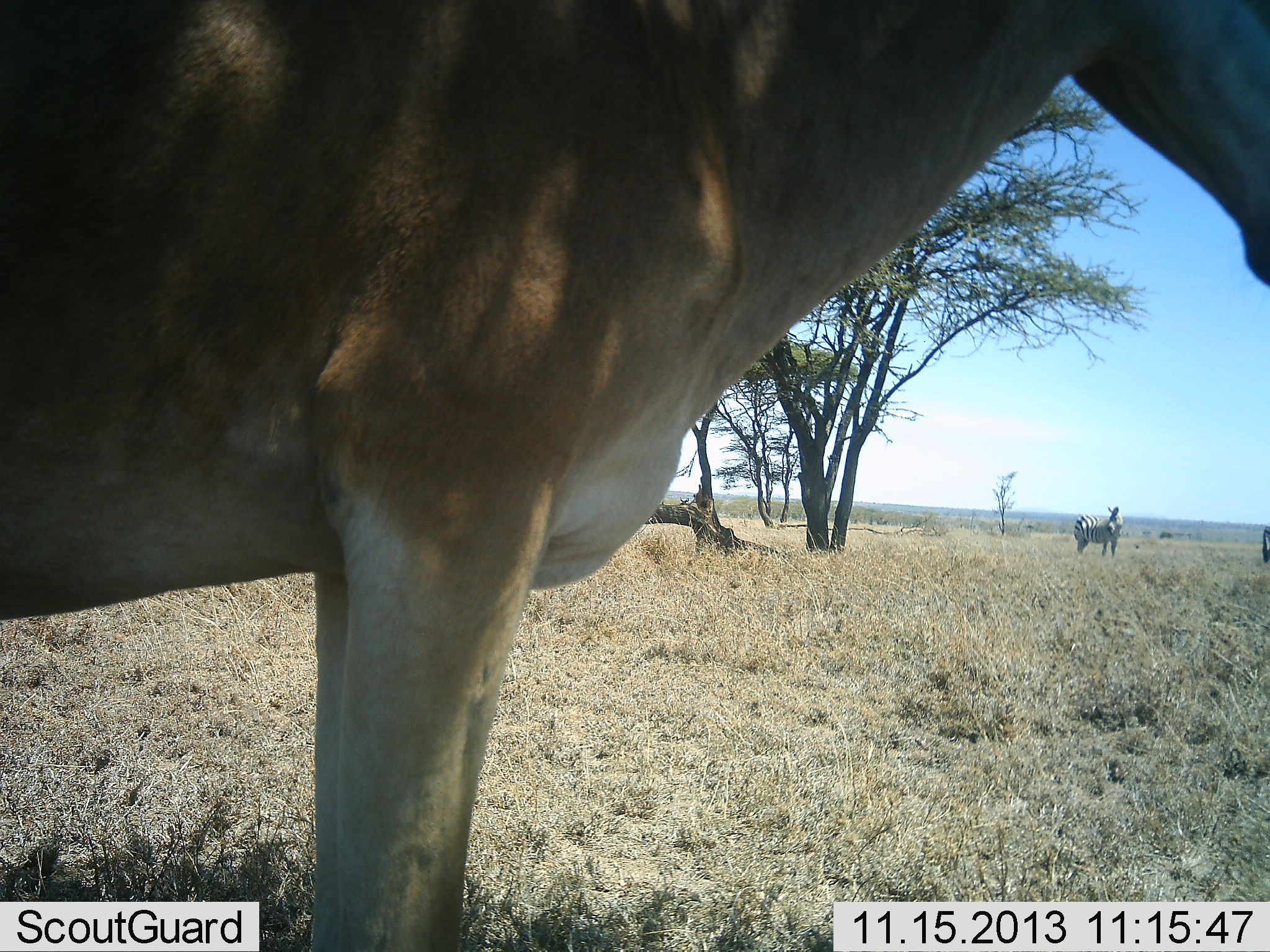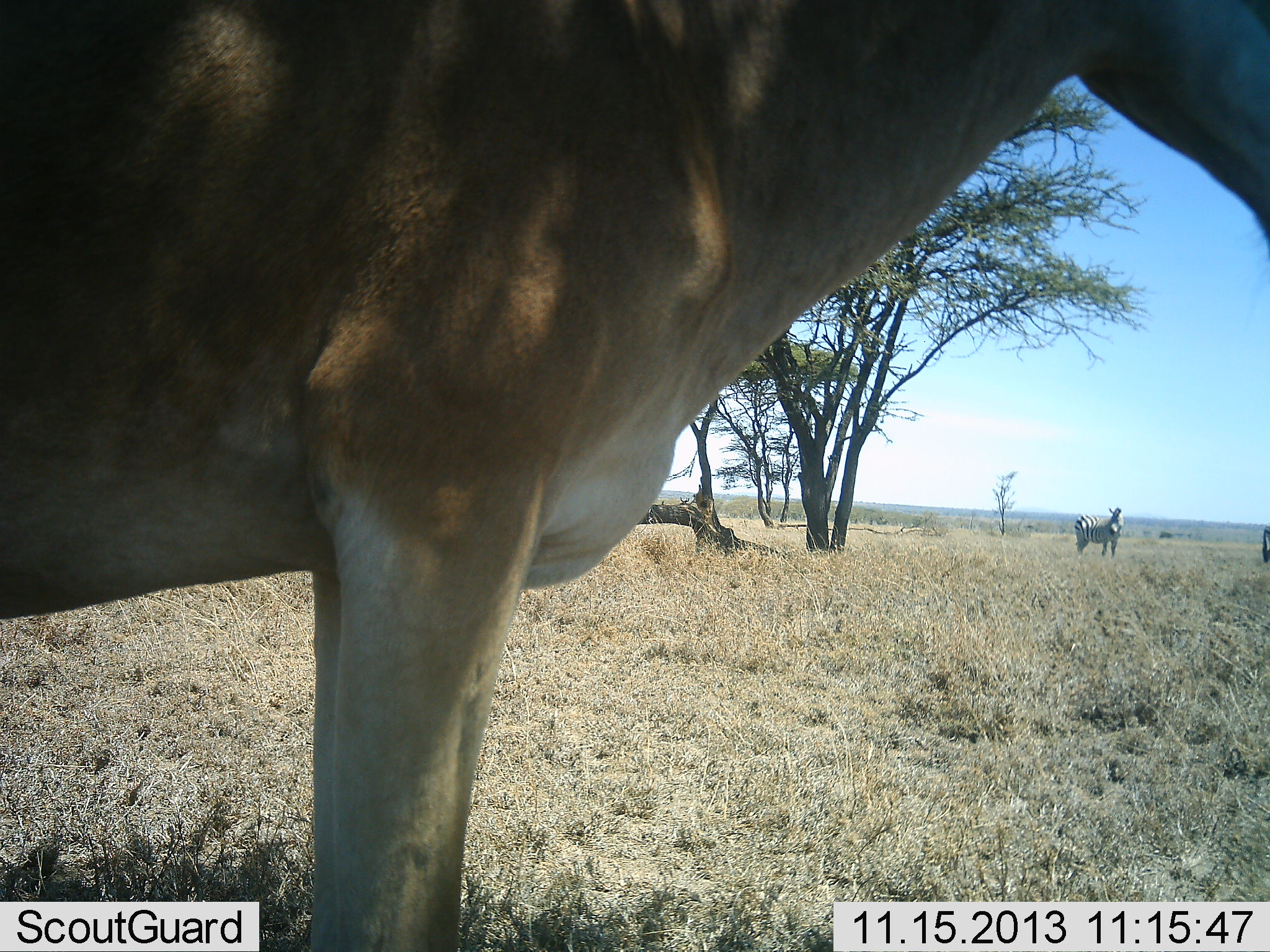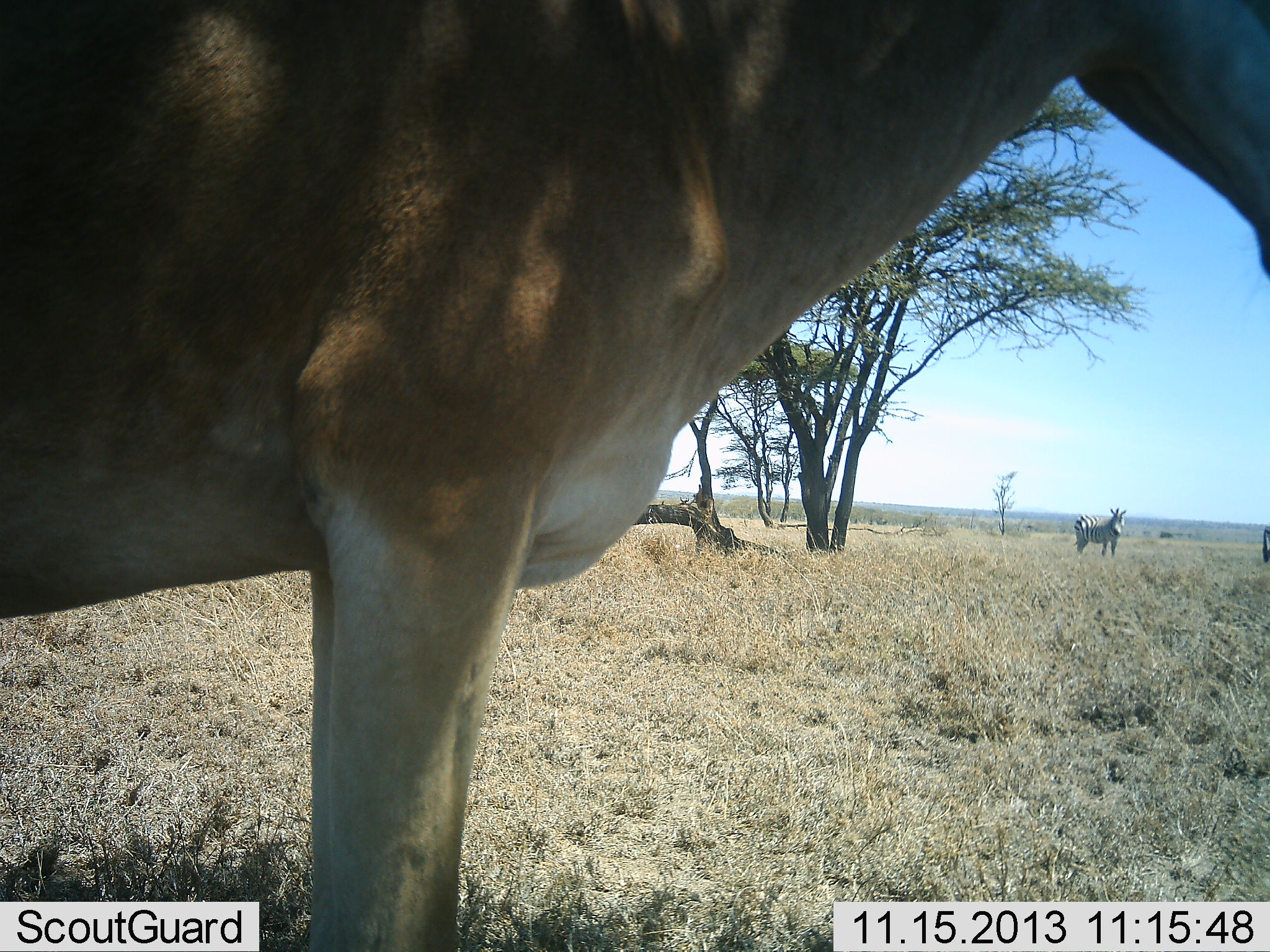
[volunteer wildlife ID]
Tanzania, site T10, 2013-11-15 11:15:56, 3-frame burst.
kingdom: Animalia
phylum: Chordata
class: Mammalia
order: Artiodactyla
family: Bovidae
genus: Alcelaphus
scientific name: Alcelaphus buselaphus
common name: hartebeest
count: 1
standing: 100%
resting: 0%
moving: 0%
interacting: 0%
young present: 0%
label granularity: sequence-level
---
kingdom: Animalia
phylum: Chordata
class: Mammalia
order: Perissodactyla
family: Equidae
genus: Equus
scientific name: Equus quagga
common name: plains zebra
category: zebra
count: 1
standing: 100%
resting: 0%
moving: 0%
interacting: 0%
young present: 0%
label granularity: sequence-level